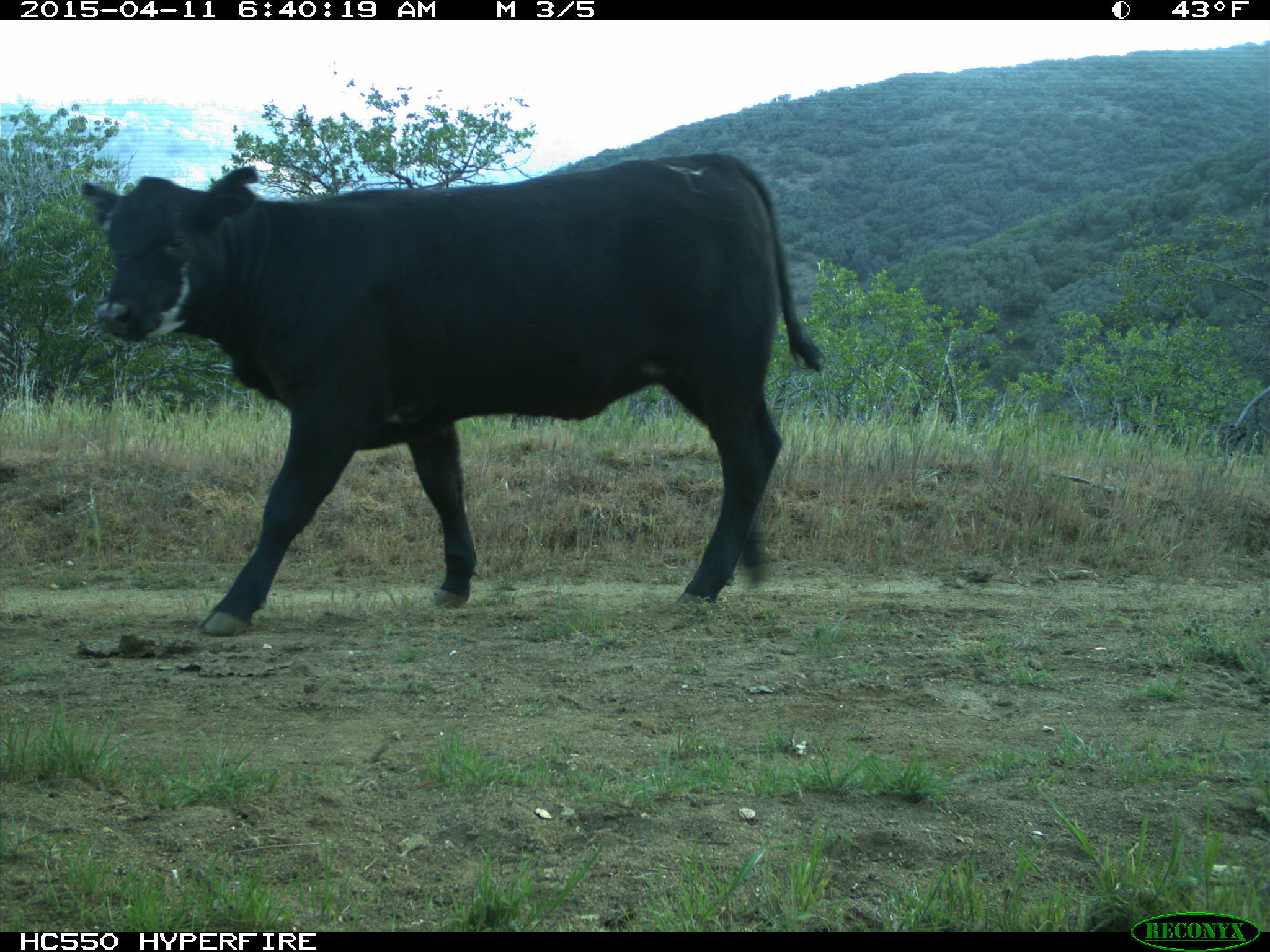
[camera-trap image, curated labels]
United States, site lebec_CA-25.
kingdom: Animalia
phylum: Chordata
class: Mammalia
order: Artiodactyla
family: Bovidae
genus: Bos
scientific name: Bos taurus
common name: domestic cow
Bos taurus (domestic cow).